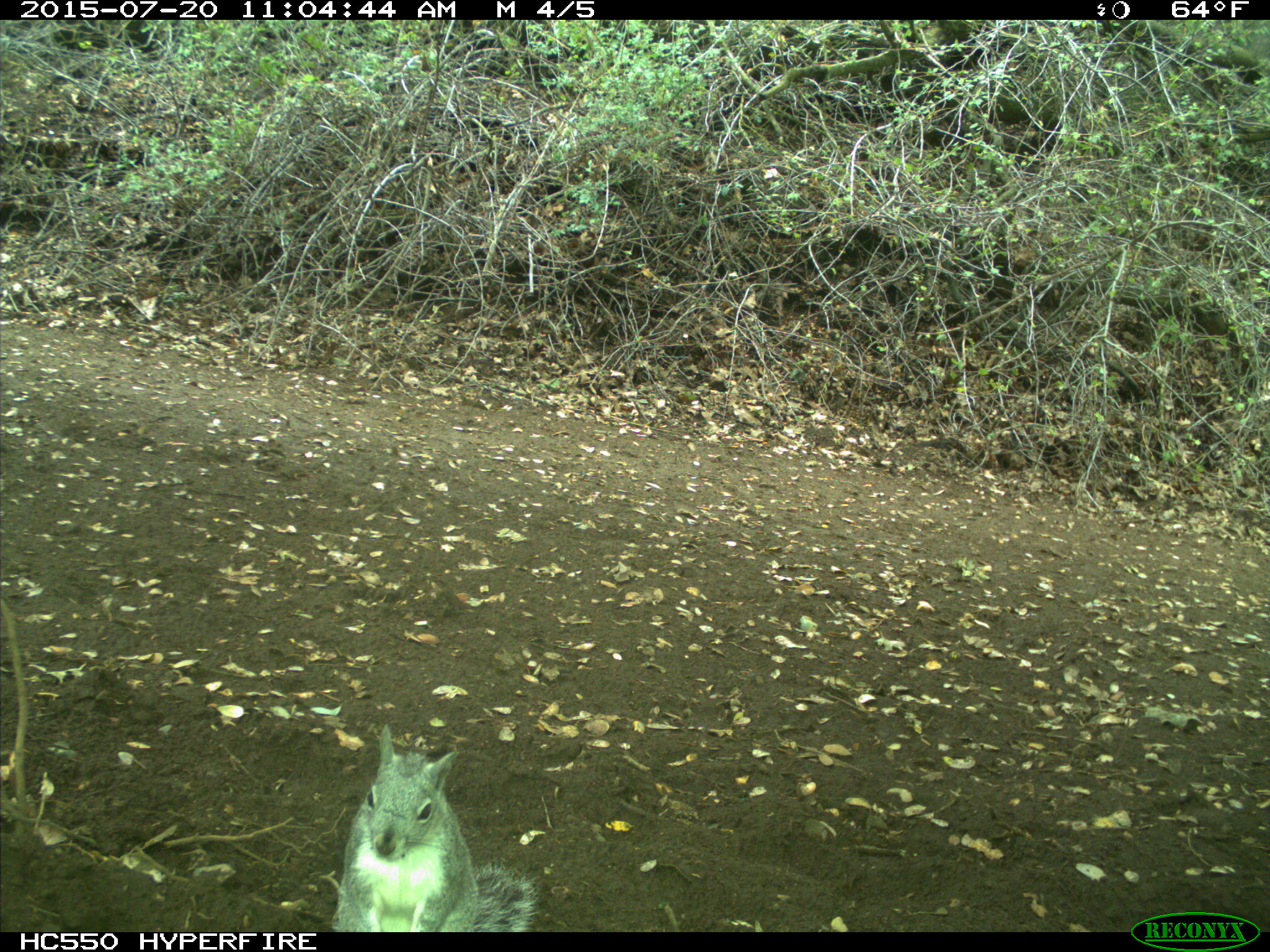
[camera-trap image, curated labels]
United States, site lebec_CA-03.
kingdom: Animalia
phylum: Chordata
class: Mammalia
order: Rodentia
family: Sciuridae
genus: Sciurus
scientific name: Sciurus carolinensis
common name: eastern gray squirrel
Sciurus carolinensis (eastern gray squirrel).